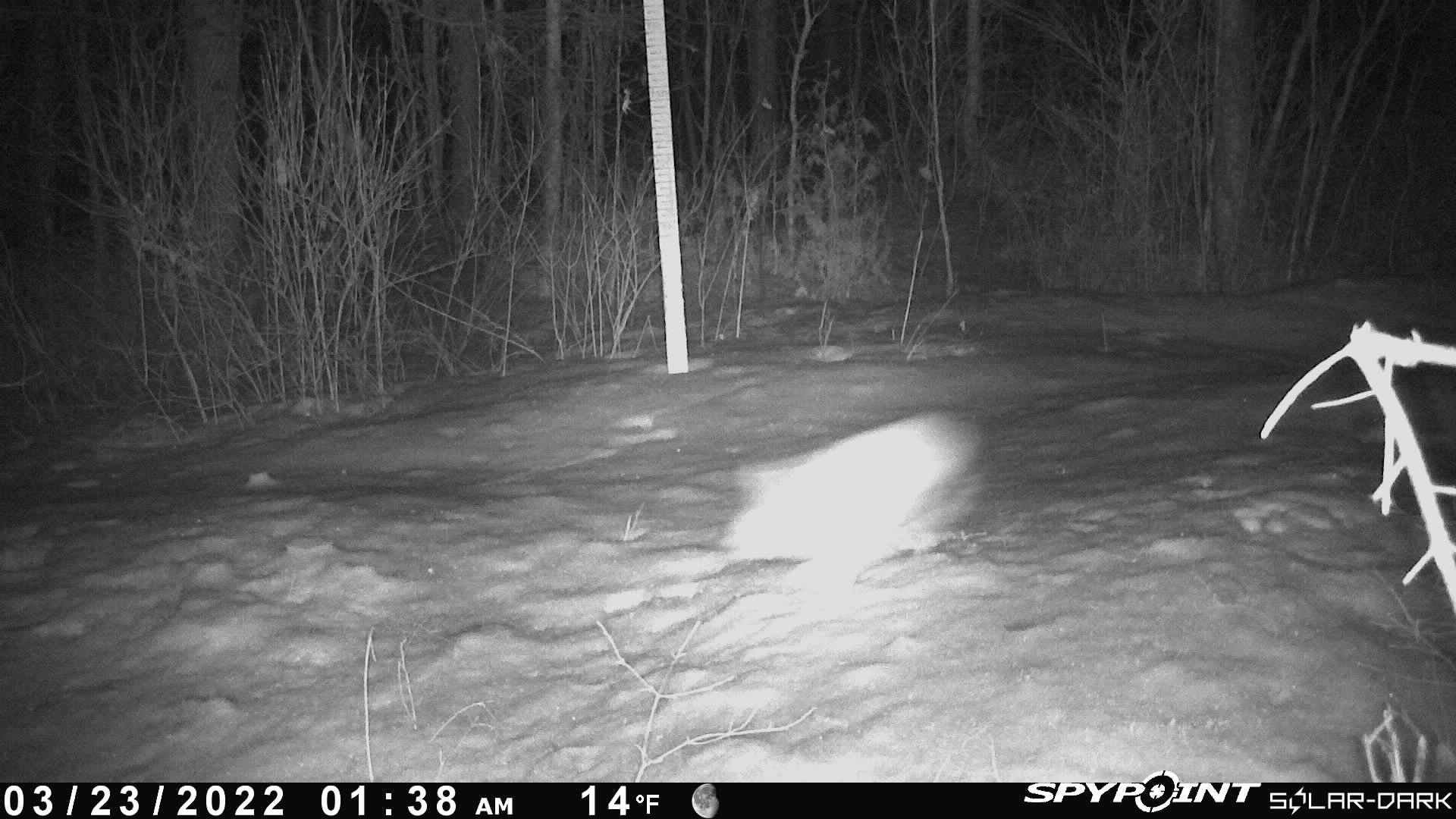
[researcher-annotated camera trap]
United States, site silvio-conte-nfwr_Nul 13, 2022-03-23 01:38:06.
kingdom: Animalia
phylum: Chordata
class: Mammalia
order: Lagomorpha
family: Leporidae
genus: Lepus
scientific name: Lepus americanus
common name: snowshoe hare